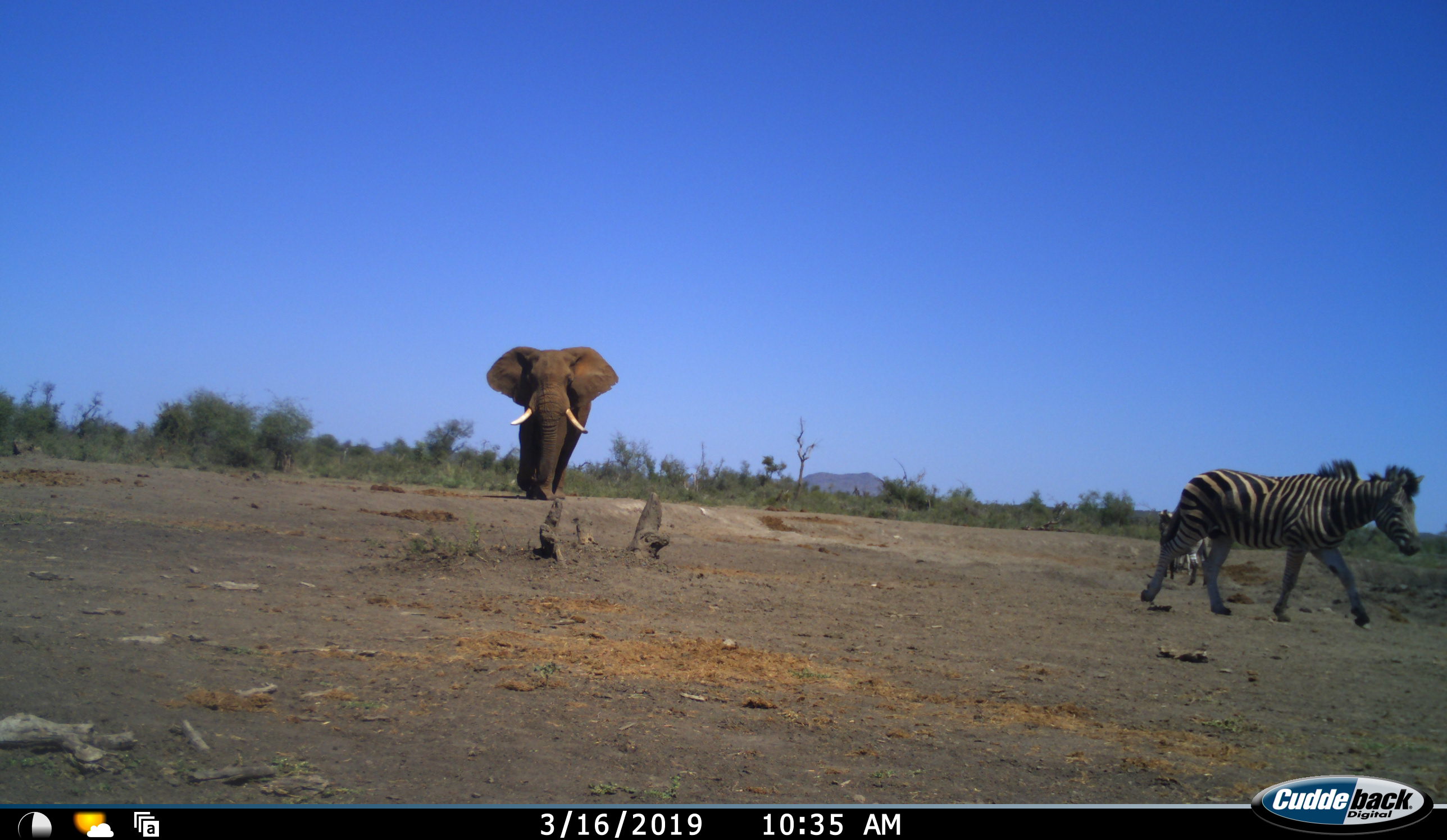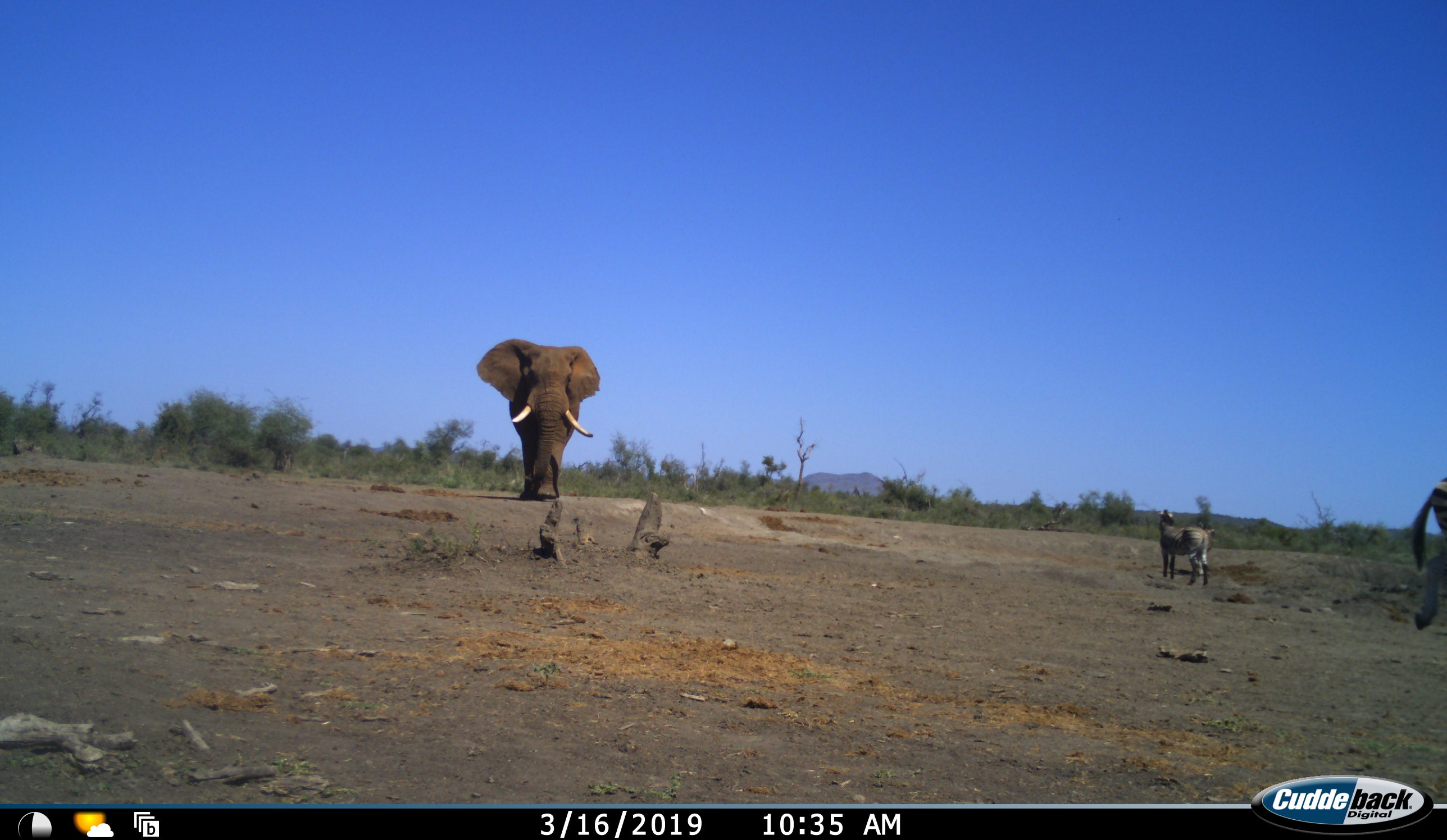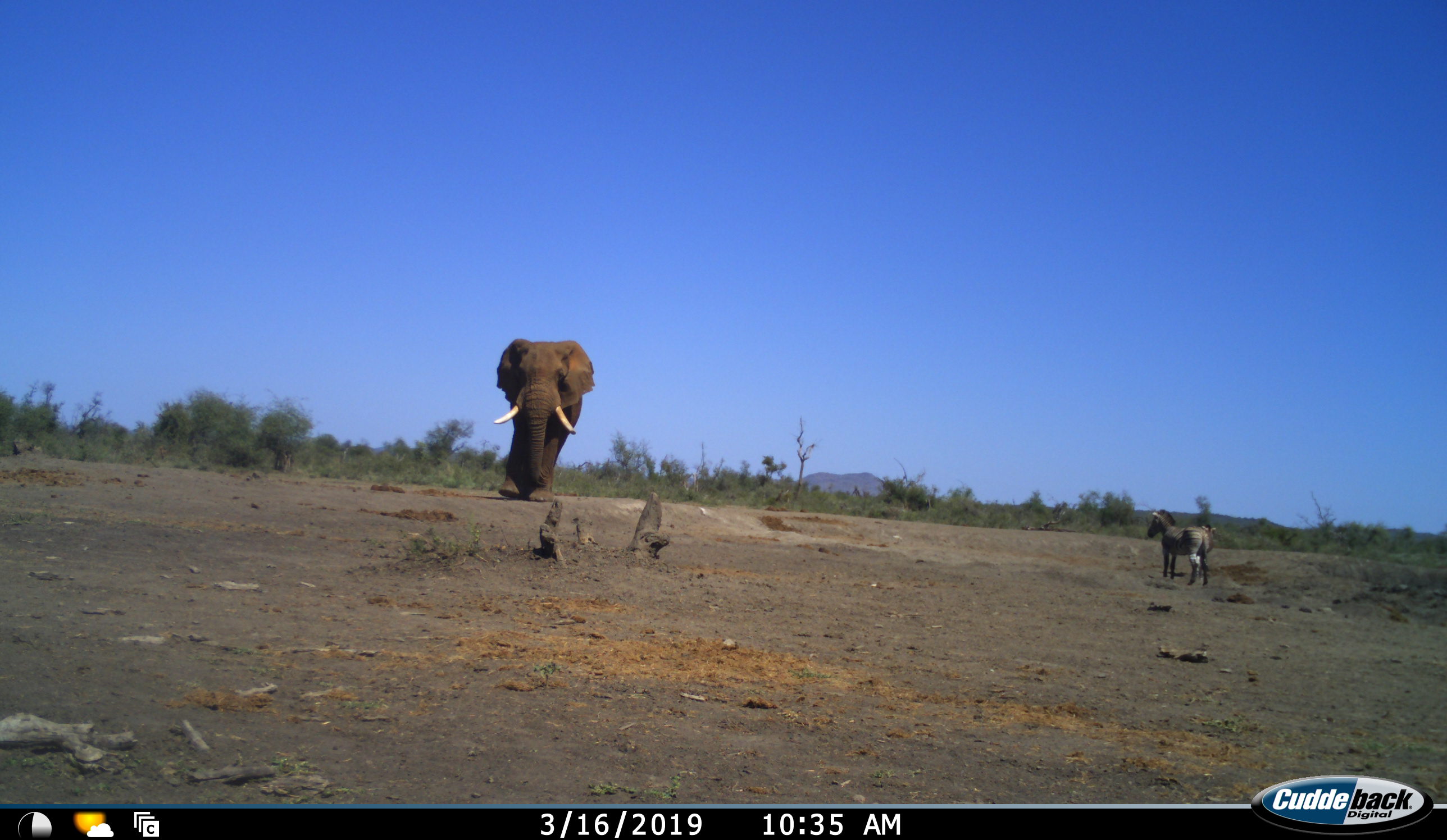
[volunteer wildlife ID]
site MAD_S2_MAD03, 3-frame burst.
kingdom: Animalia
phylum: Chordata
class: Mammalia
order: Proboscidea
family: Elephantidae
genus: Loxodonta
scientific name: Loxodonta africana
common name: african bush elephant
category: elephant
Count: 1.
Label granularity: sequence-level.